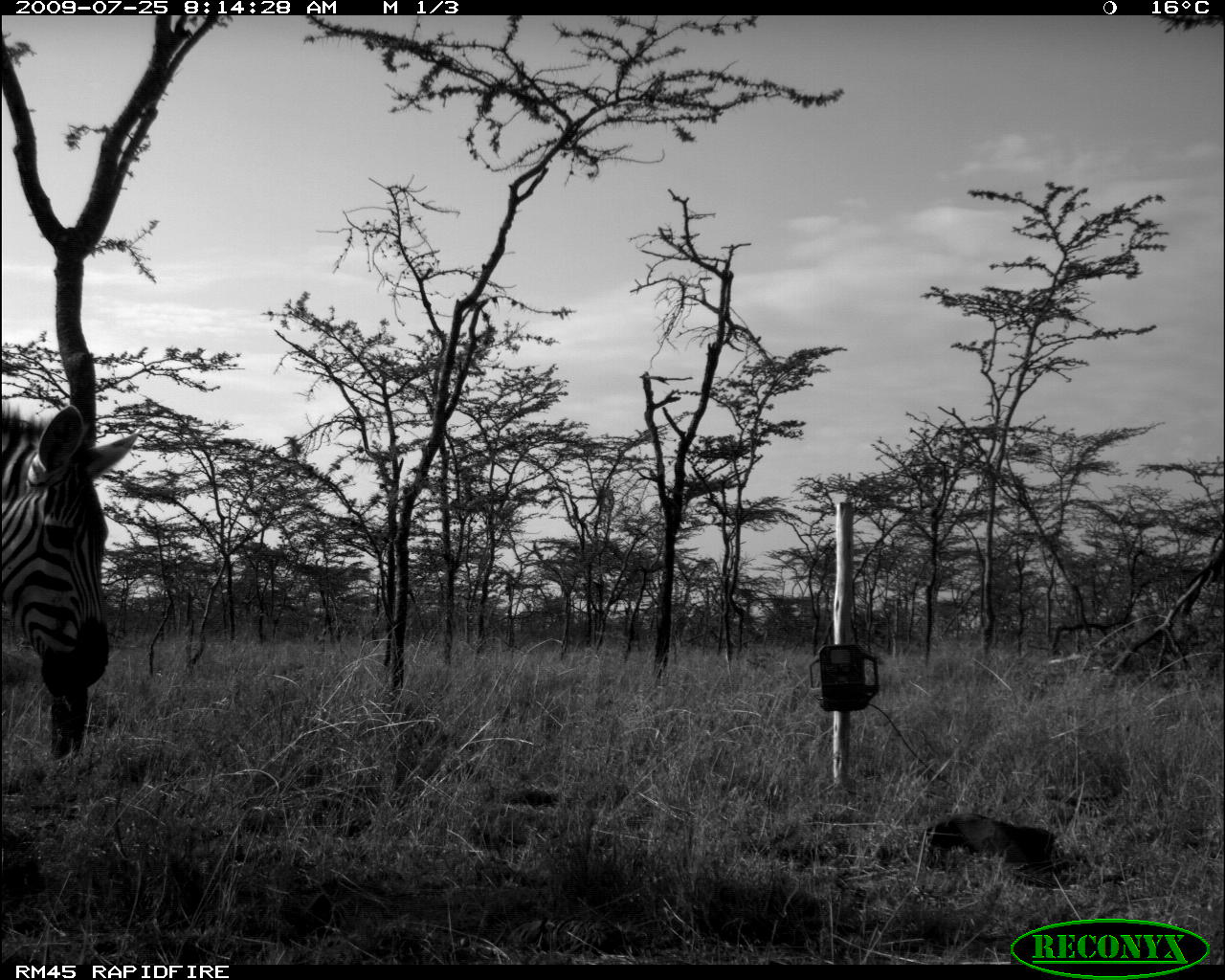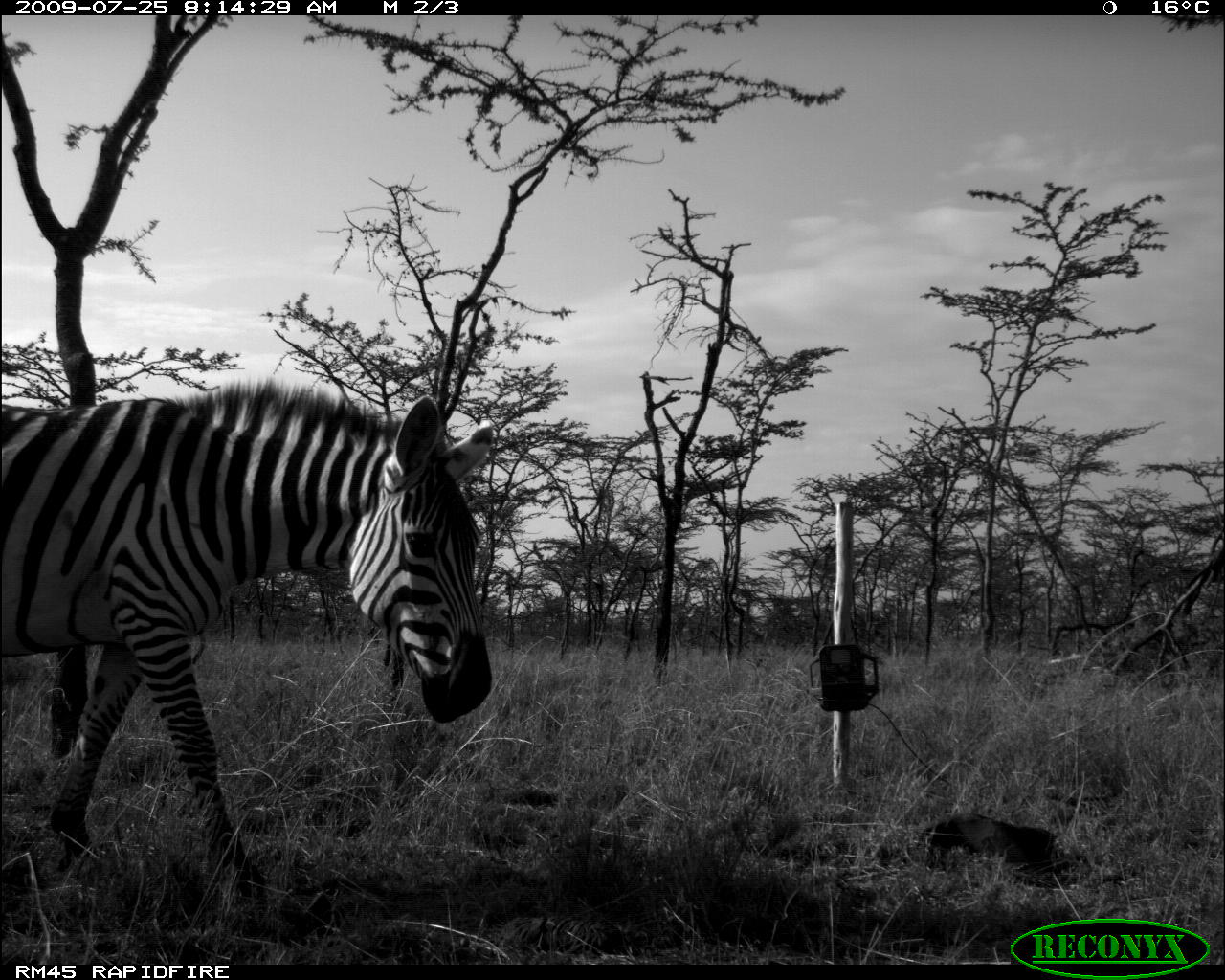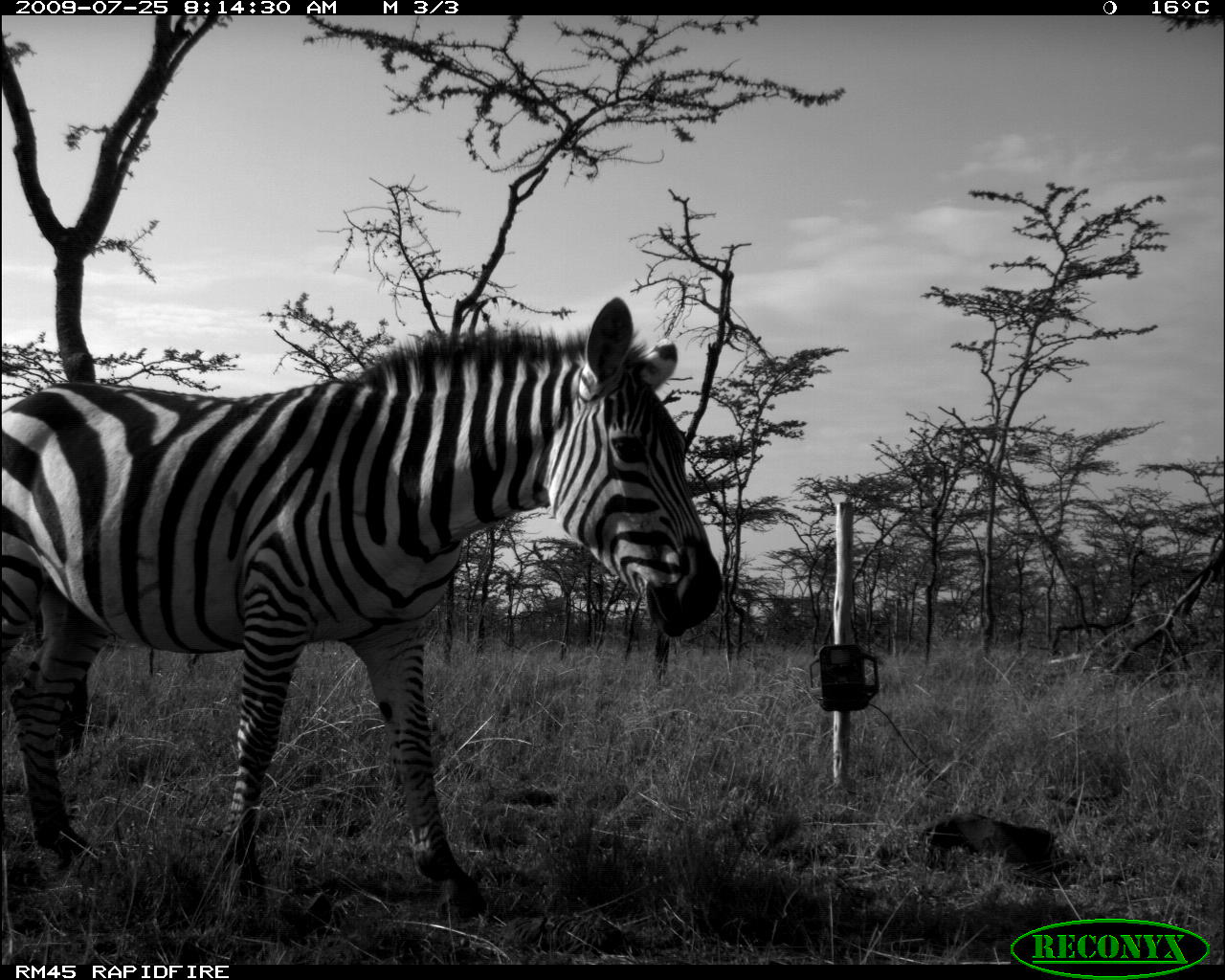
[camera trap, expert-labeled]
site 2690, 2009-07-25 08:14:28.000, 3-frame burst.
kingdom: Animalia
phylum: Chordata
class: Mammalia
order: Perissodactyla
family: Equidae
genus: Equus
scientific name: Equus quagga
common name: plains zebra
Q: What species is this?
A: Equus quagga (plains zebra).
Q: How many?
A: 1.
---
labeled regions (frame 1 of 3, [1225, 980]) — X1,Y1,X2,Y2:
equus quagga: 0,401,143,696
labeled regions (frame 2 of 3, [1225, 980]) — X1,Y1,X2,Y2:
equus quagga: 0,376,495,905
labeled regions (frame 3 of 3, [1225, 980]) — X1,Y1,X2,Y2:
equus quagga: 0,294,722,922